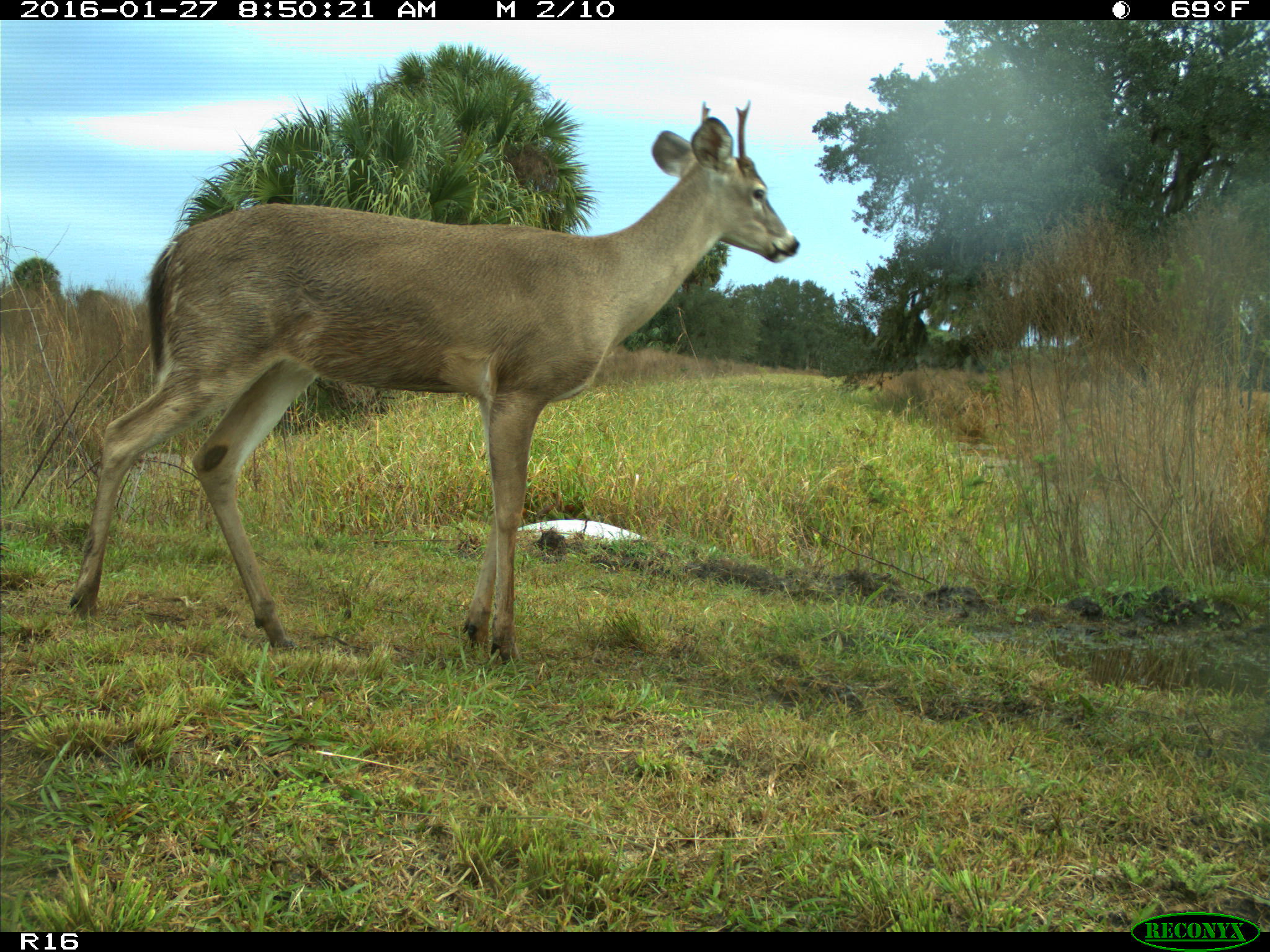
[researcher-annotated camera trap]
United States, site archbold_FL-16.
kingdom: Animalia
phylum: Chordata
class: Mammalia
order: Artiodactyla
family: Cervidae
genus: Odocoileus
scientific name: Odocoileus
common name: deer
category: unidentified deer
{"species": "unidentified deer (deer) (Odocoileus)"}